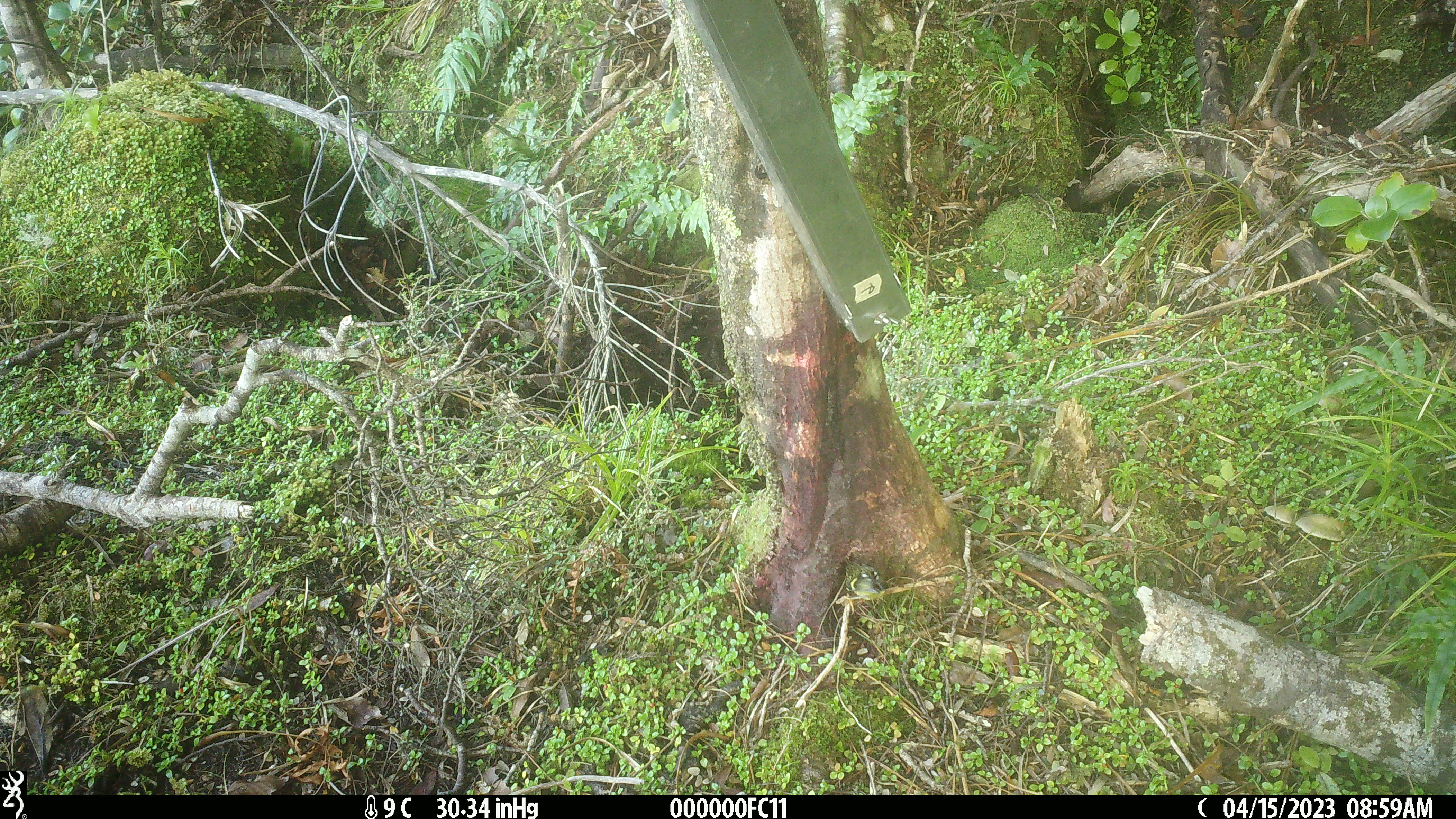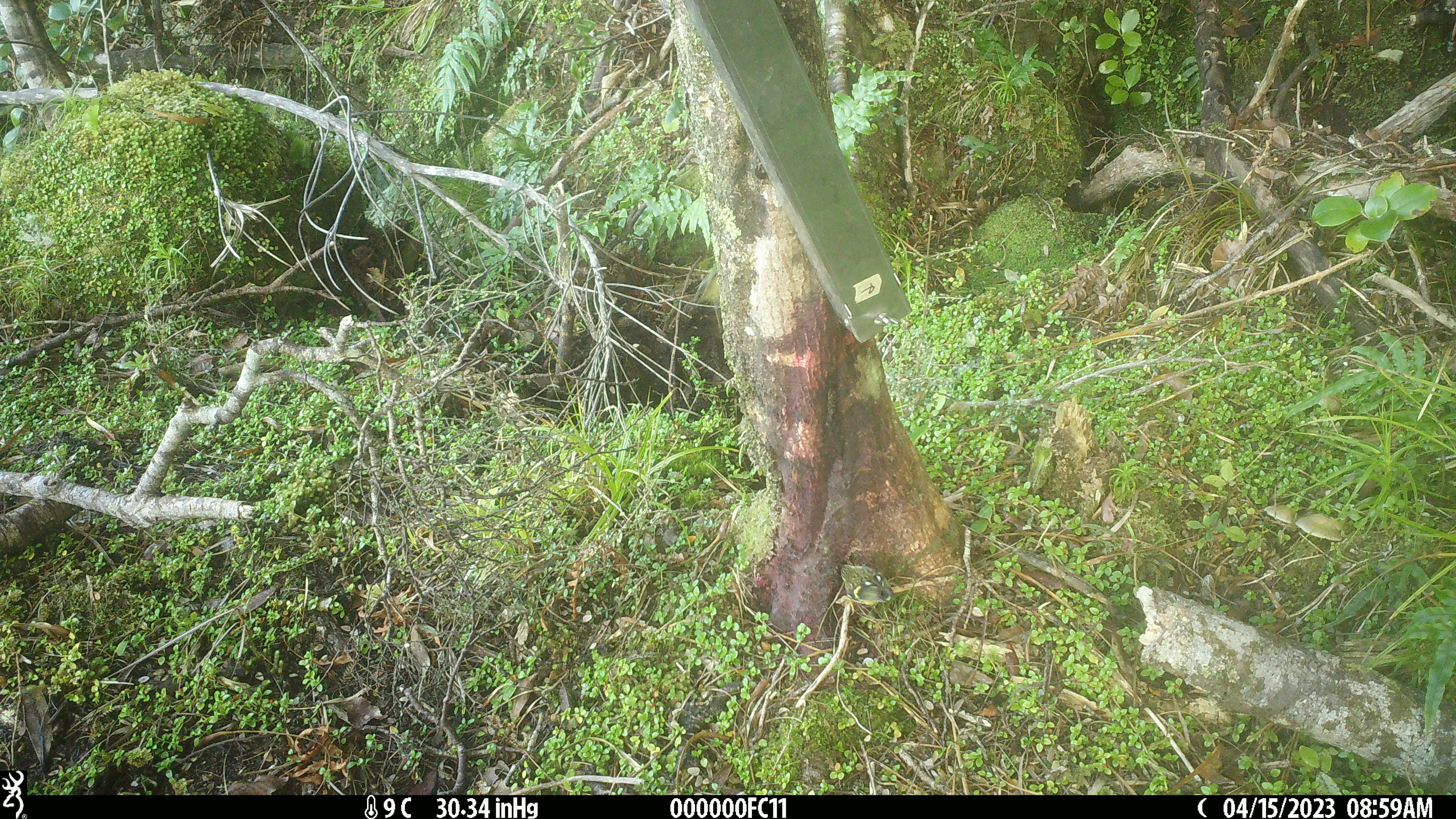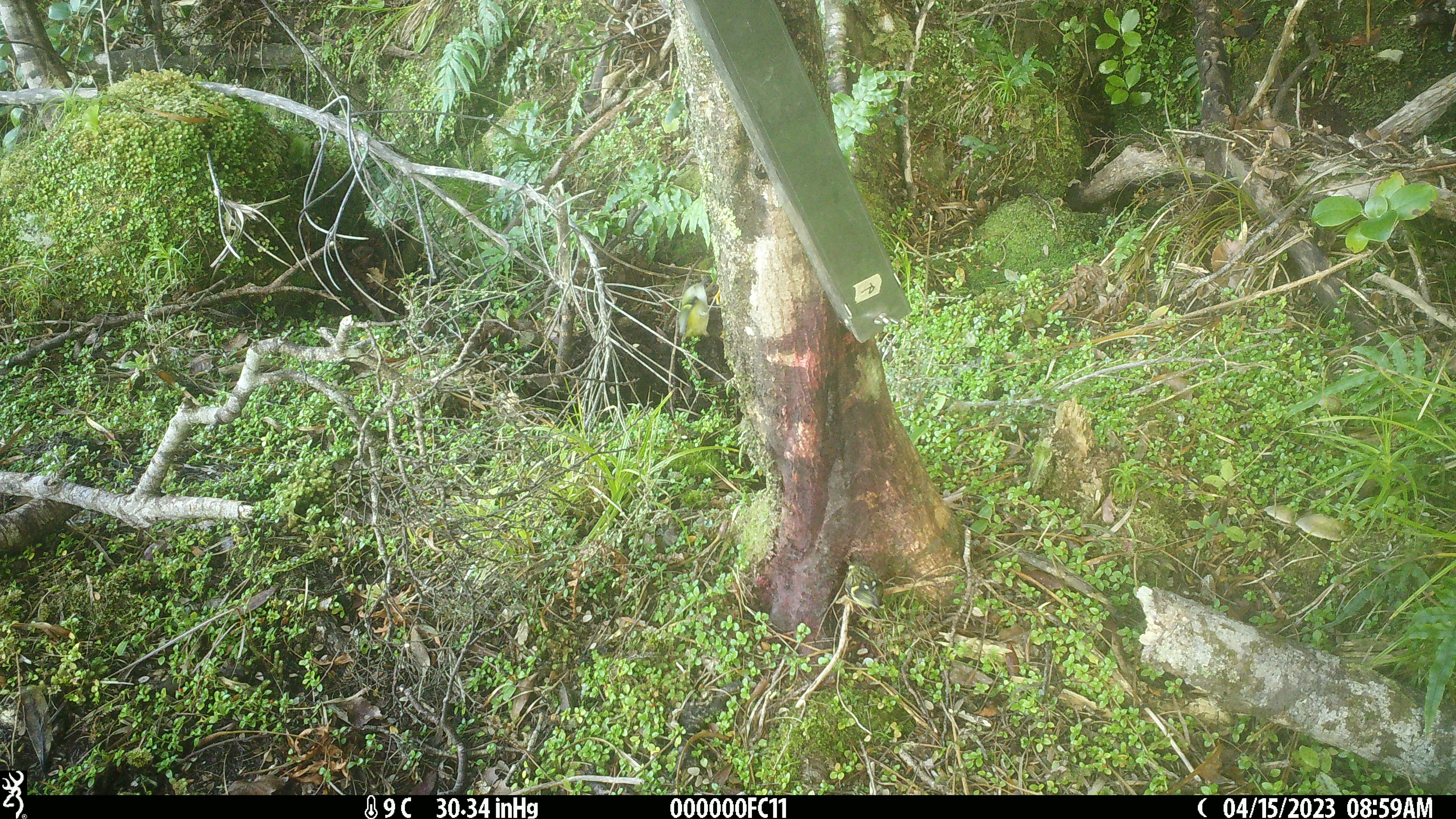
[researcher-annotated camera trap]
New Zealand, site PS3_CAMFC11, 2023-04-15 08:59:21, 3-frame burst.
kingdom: Animalia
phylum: Chordata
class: Aves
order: Passeriformes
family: Acanthisittidae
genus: Acanthisitta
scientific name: Acanthisitta chloris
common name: rifleman